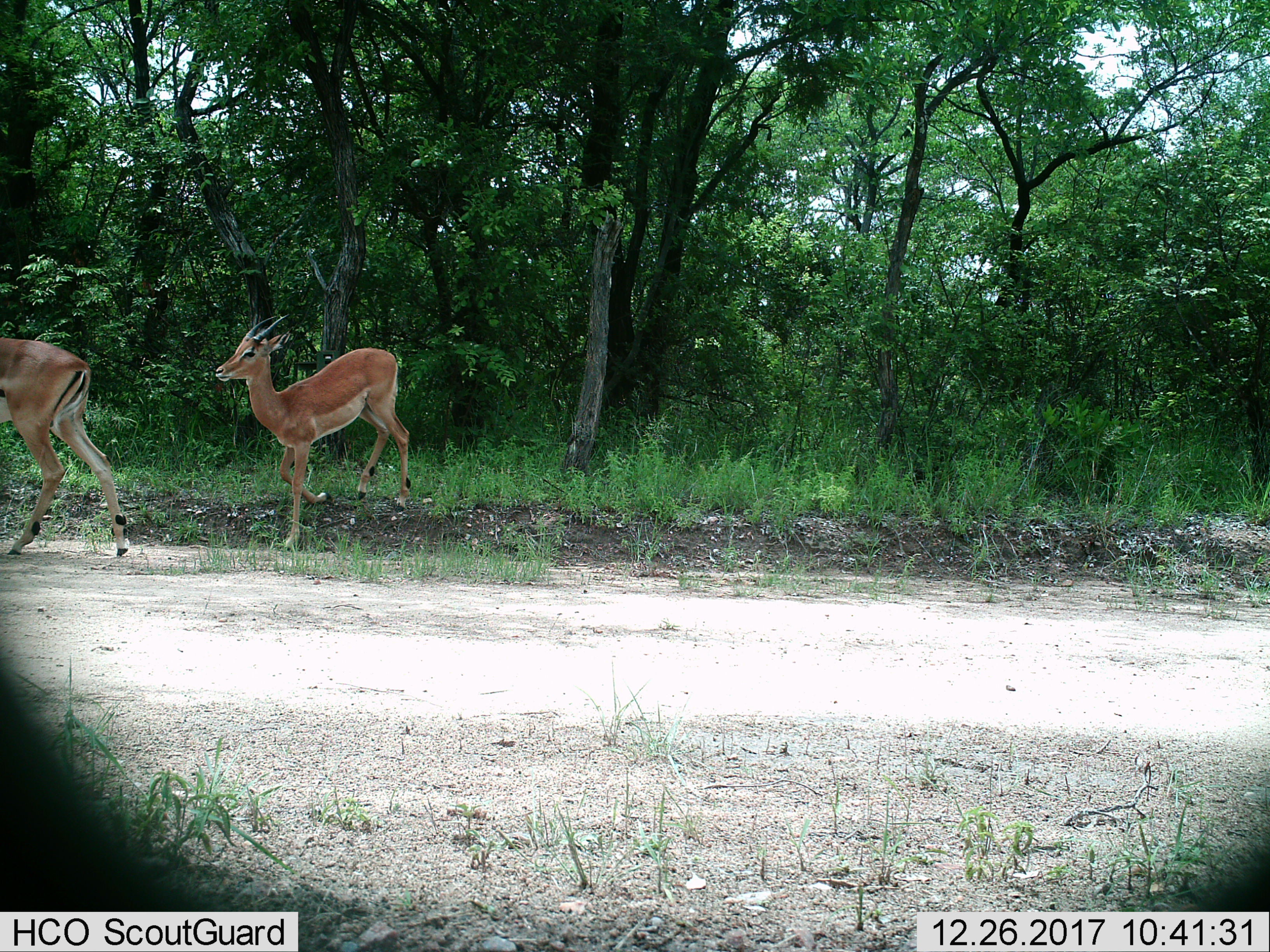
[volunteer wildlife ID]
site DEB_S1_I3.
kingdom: Animalia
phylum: Chordata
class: Mammalia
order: Artiodactyla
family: Bovidae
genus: Aepyceros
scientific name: Aepyceros melampus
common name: impala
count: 2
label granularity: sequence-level